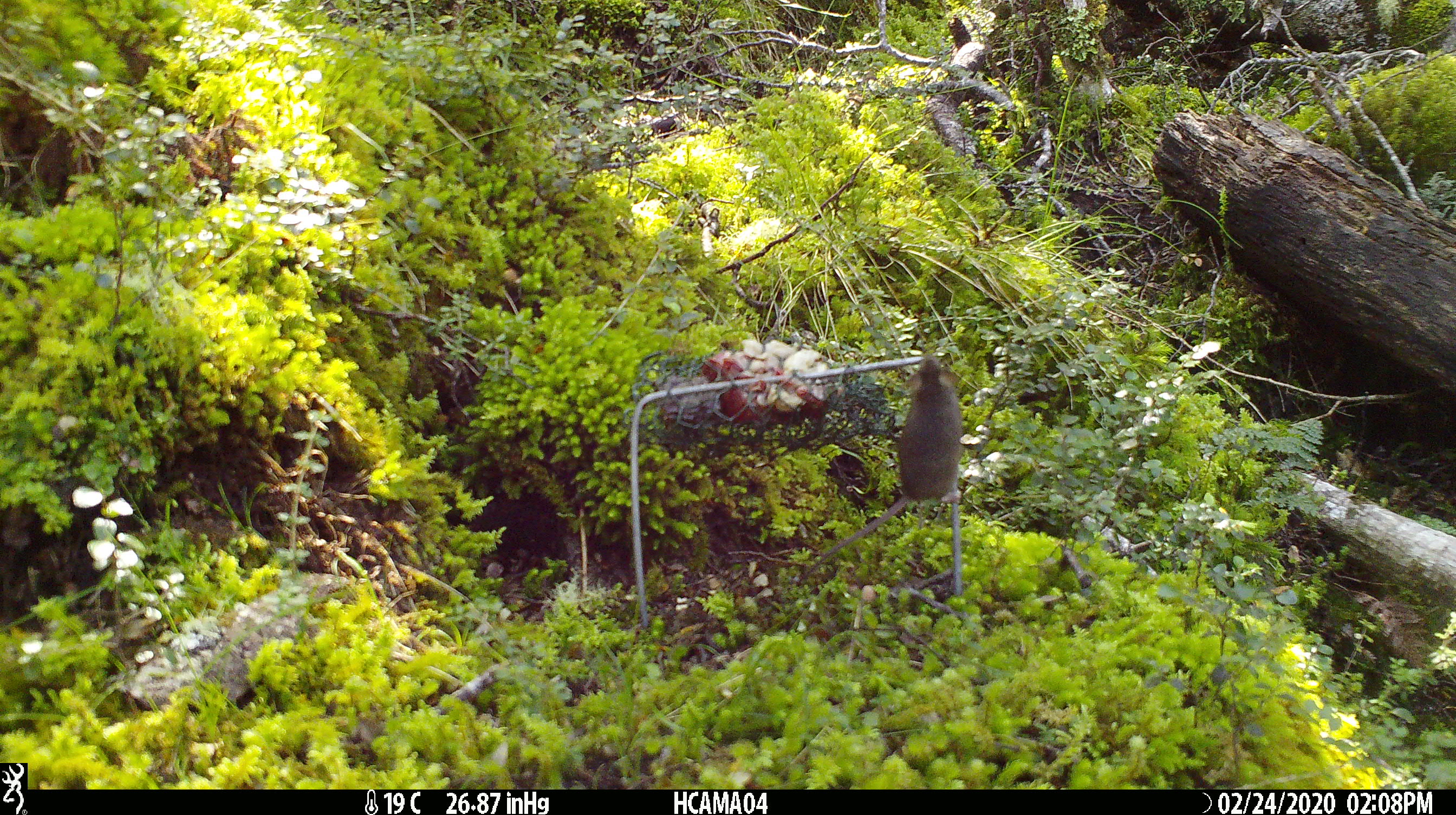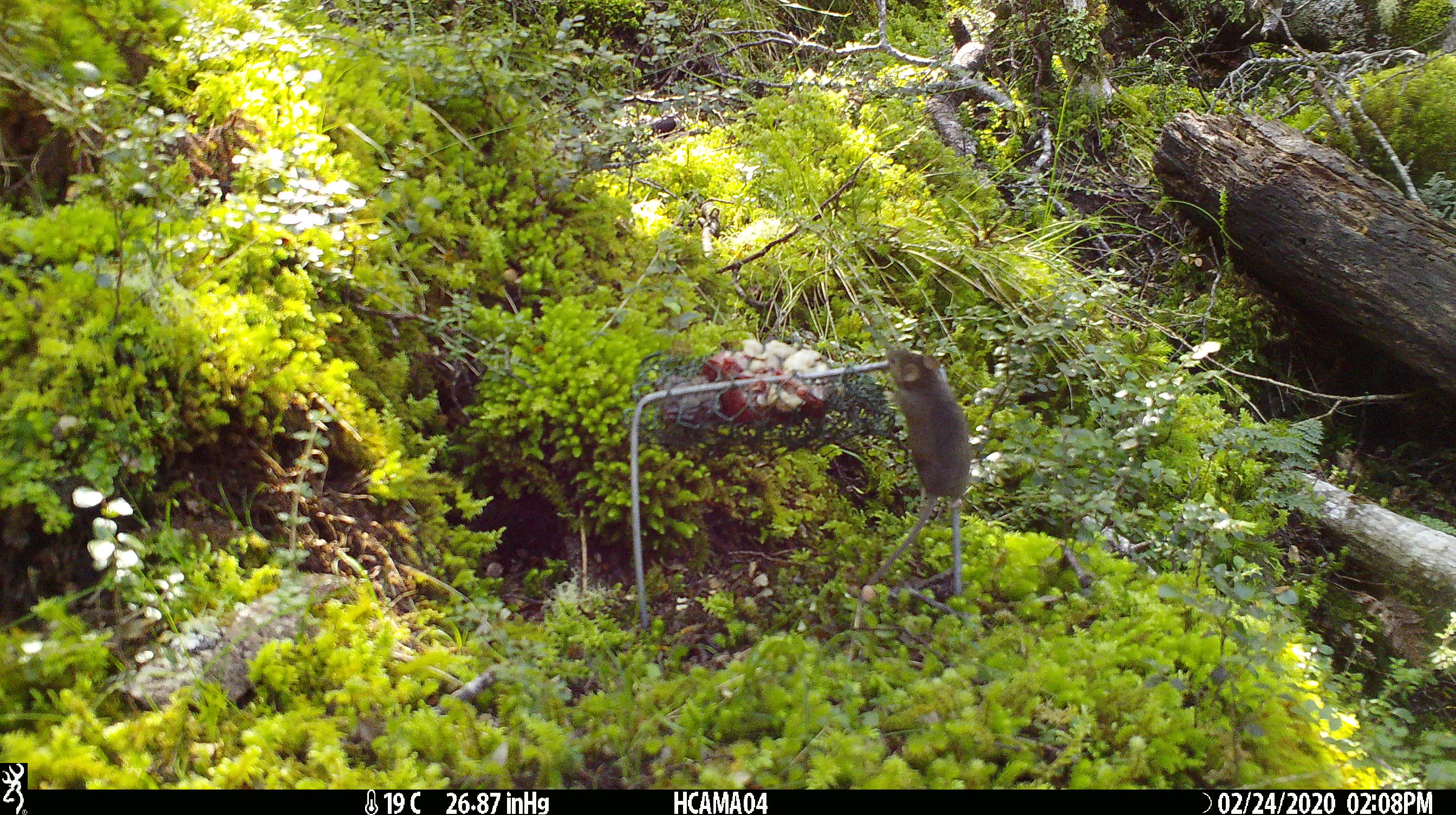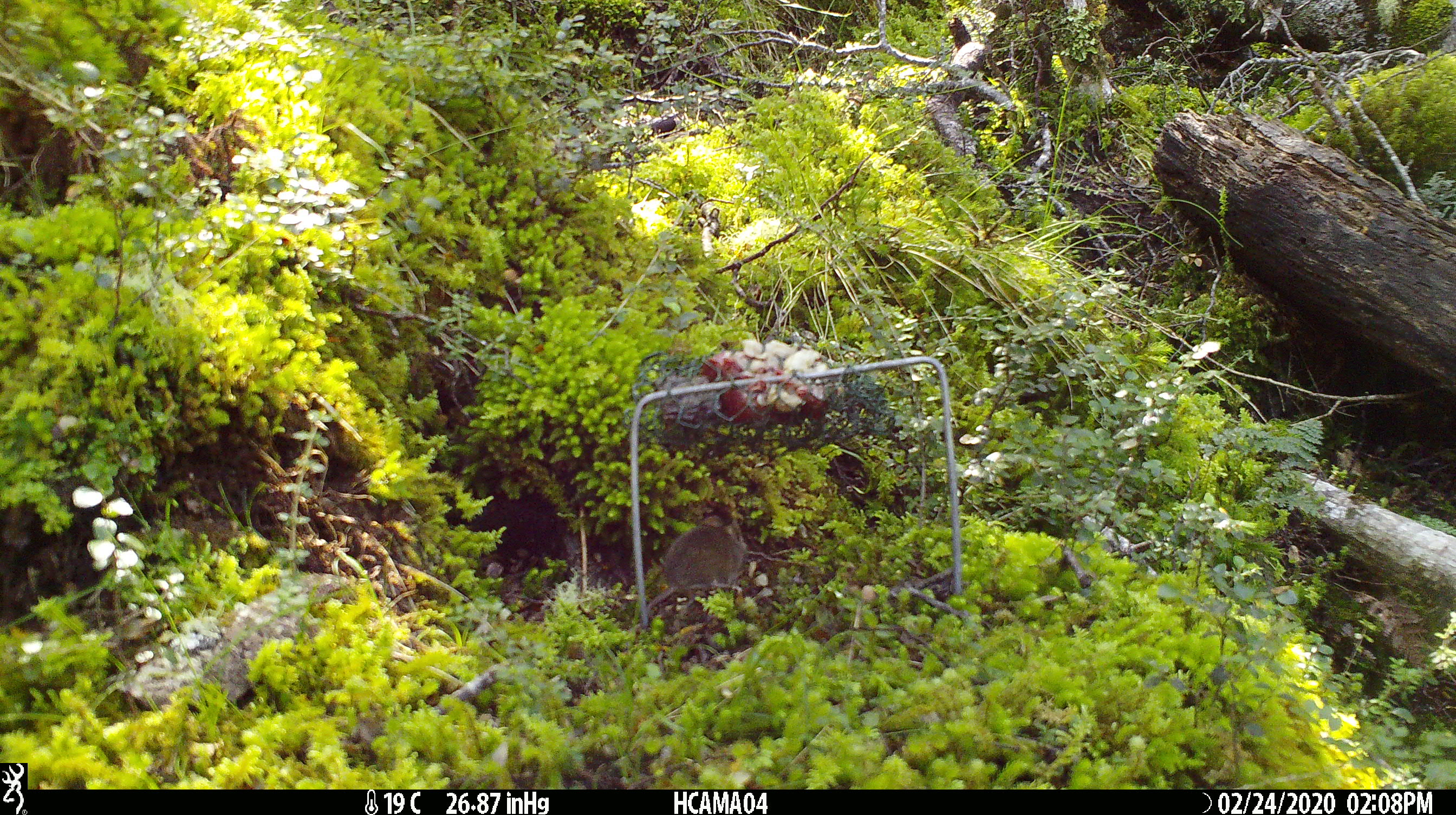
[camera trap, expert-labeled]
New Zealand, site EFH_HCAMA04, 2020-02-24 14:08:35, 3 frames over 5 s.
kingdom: Animalia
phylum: Chordata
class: Mammalia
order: Rodentia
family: Muridae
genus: Mus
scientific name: Mus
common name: mouse